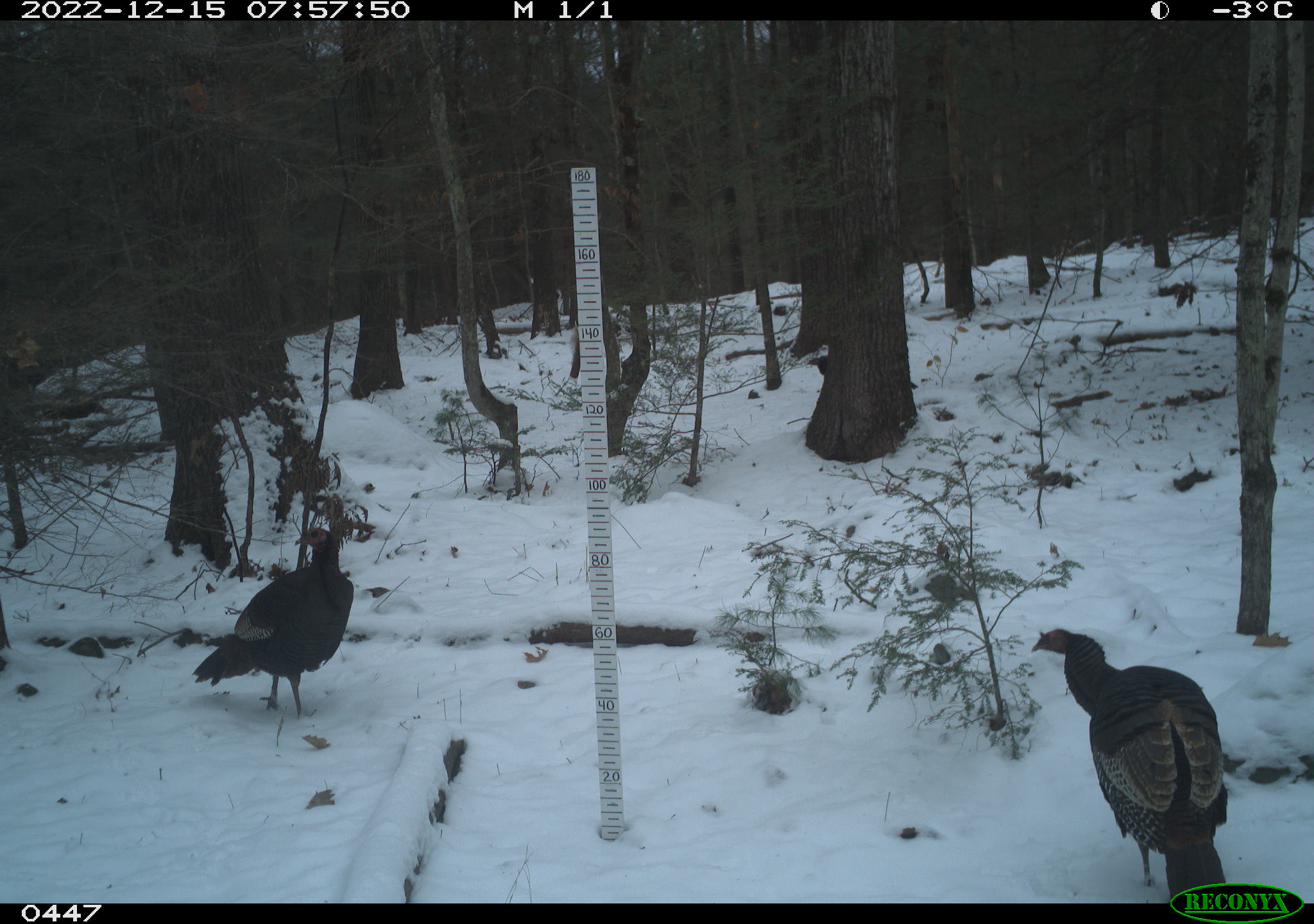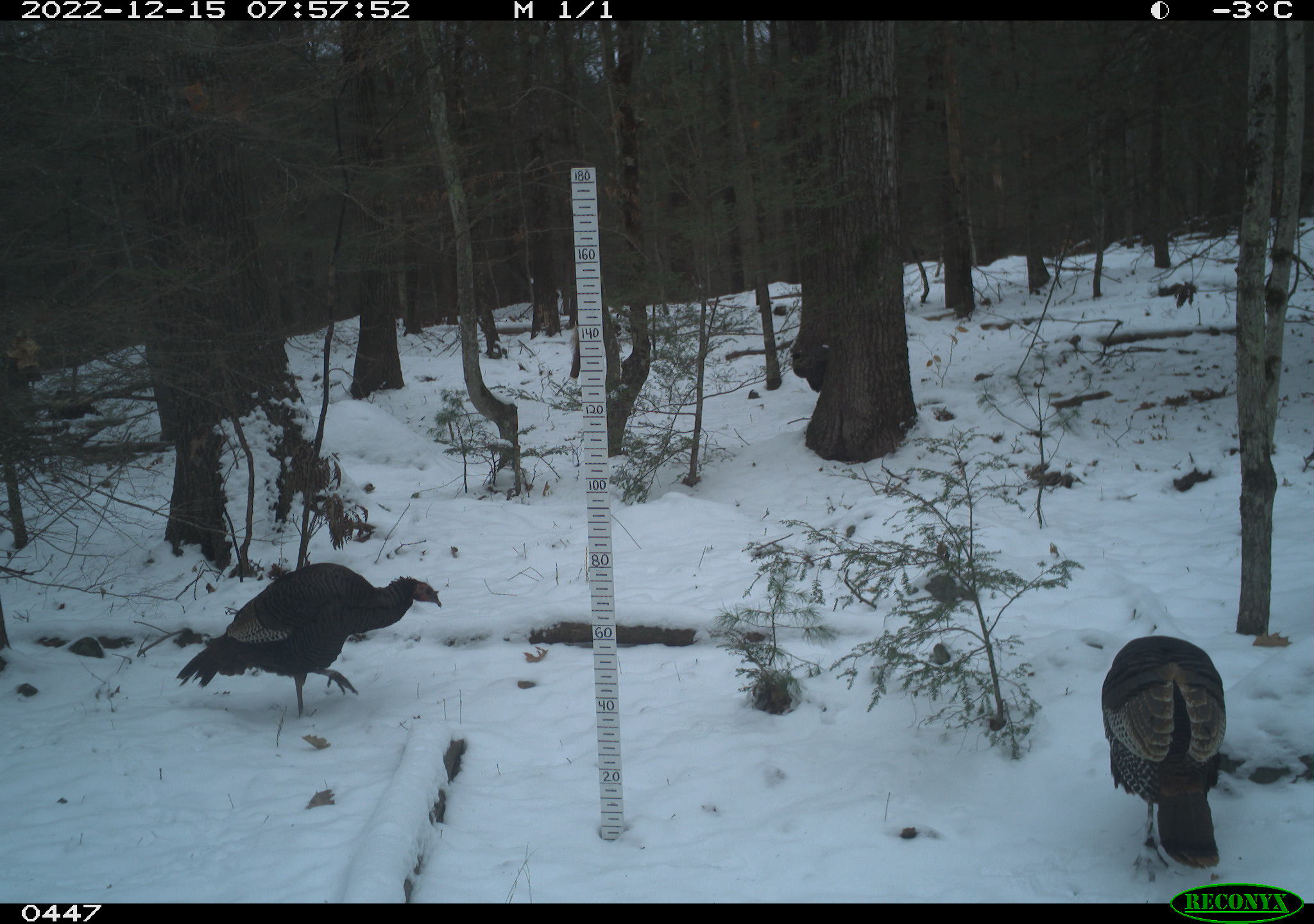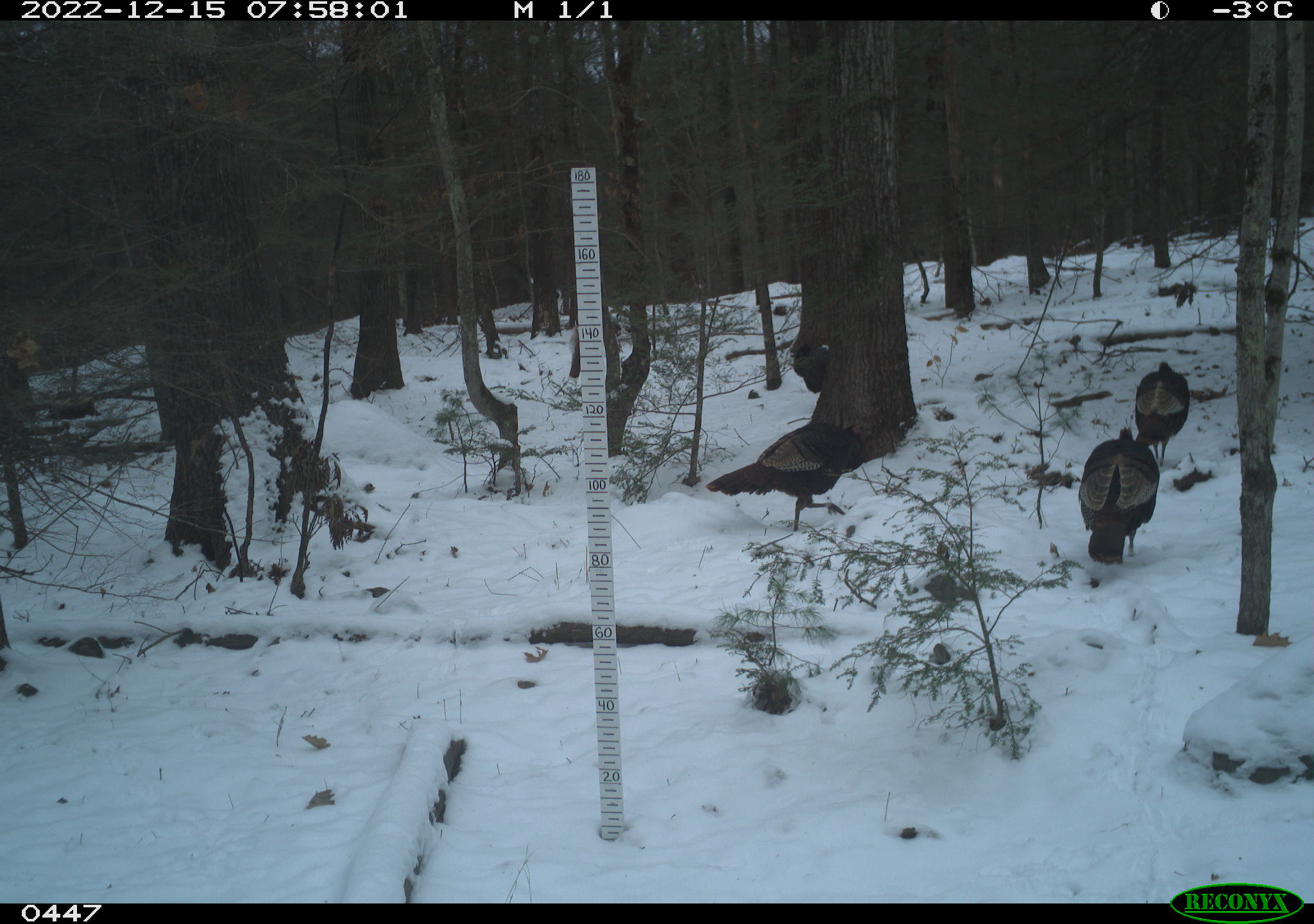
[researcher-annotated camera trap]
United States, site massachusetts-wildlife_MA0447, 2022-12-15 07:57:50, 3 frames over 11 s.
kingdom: Animalia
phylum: Chordata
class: Aves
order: Galliformes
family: Phasianidae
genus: Meleagris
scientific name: Meleagris gallopavo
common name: wild turkey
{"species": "wild turkey (Meleagris gallopavo)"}